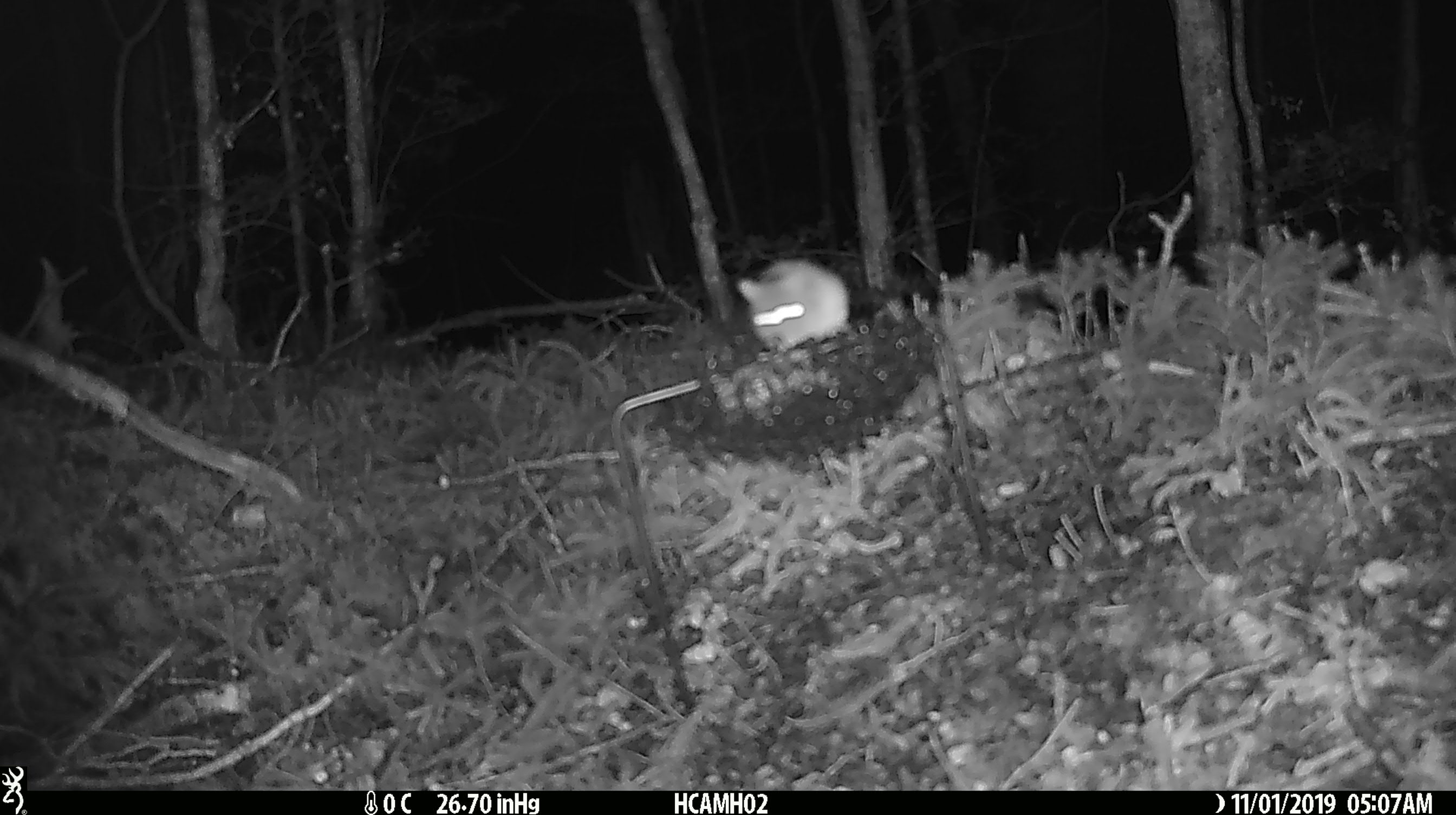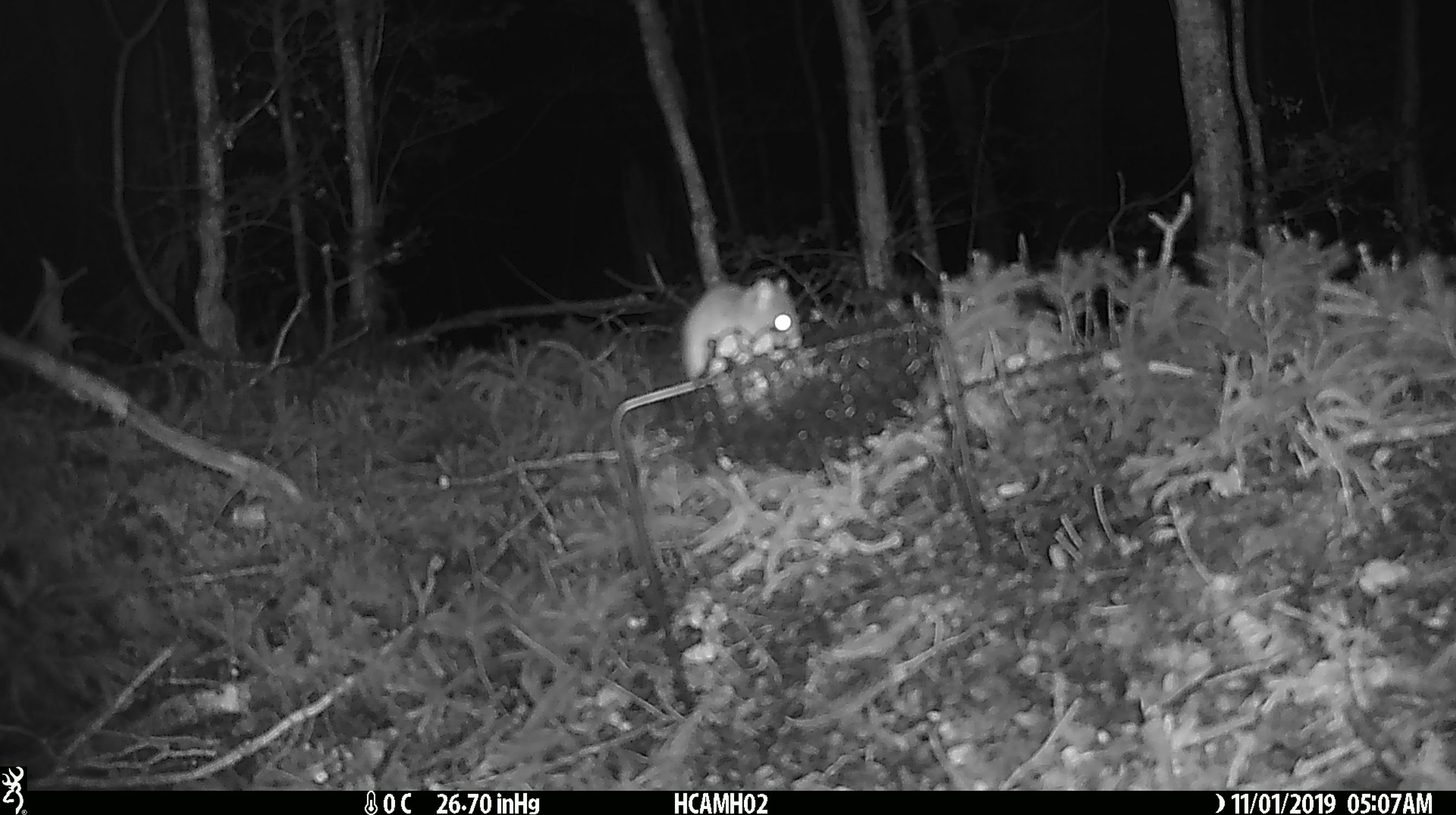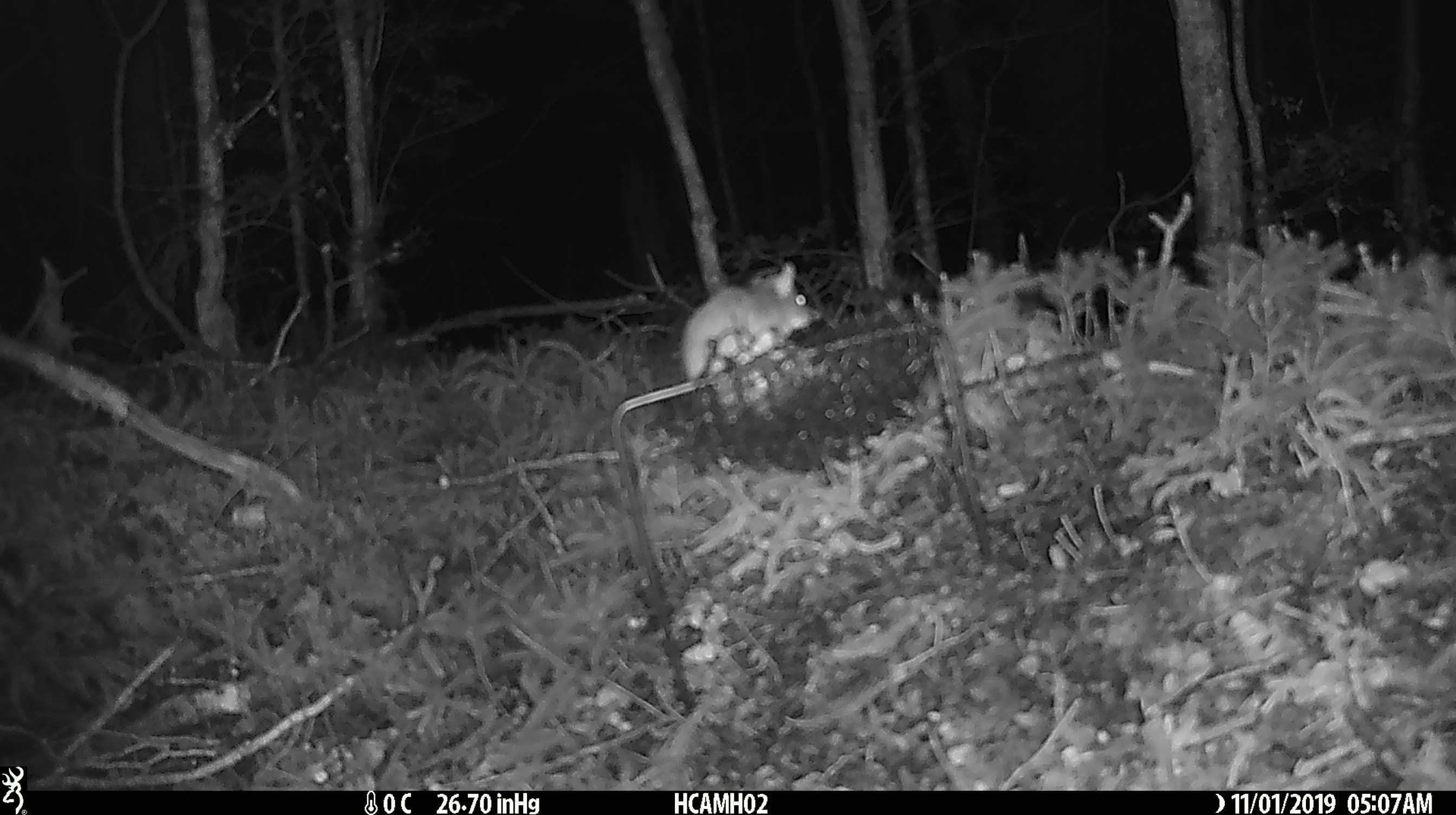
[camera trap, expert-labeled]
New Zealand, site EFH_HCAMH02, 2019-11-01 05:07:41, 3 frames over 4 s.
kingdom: Animalia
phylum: Chordata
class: Mammalia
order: Rodentia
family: Muridae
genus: Mus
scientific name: Mus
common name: mouse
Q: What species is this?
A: Mouse (Mus).